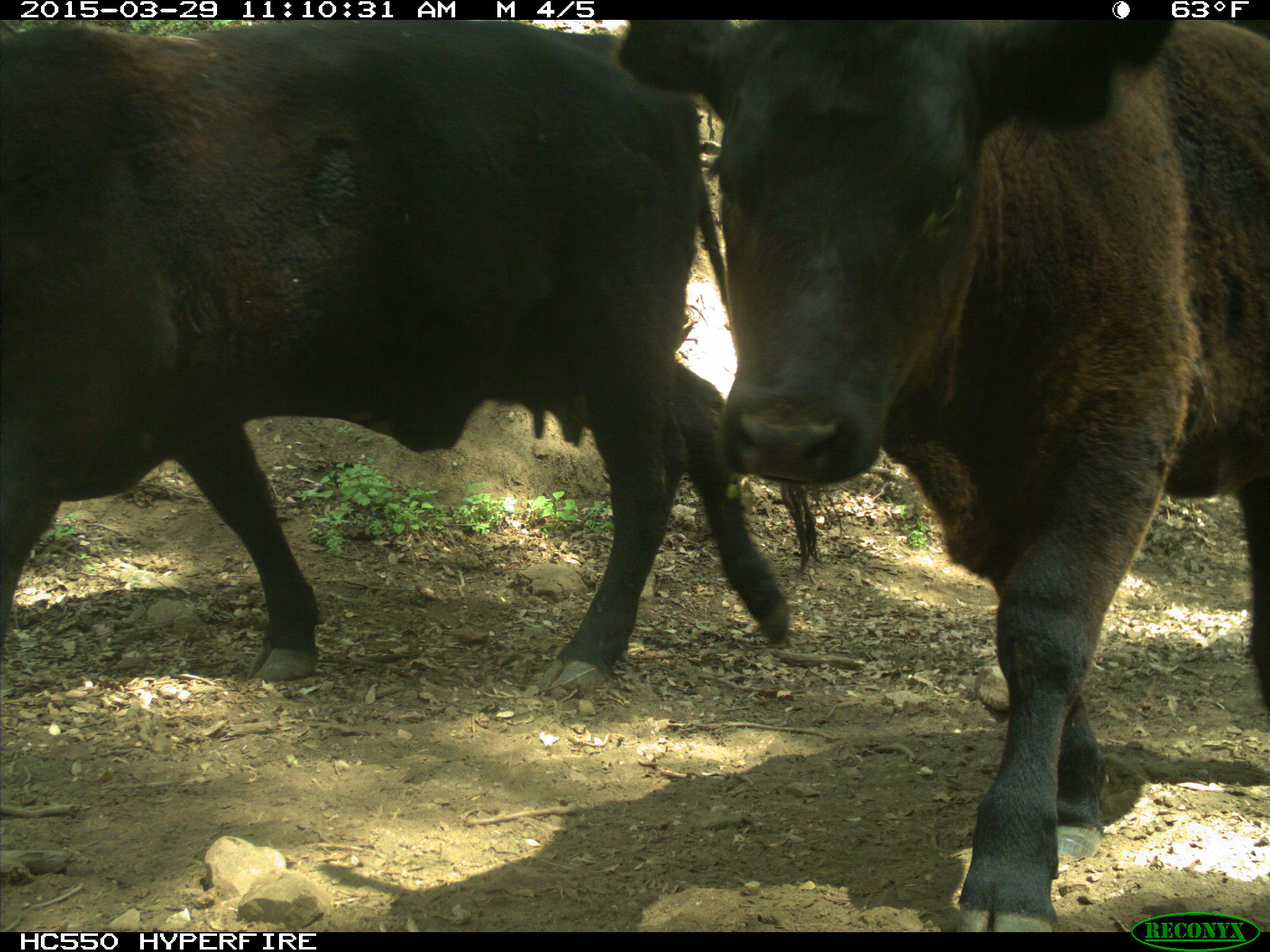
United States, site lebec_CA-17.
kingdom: Animalia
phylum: Chordata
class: Mammalia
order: Artiodactyla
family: Bovidae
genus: Bos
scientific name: Bos taurus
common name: domestic cow